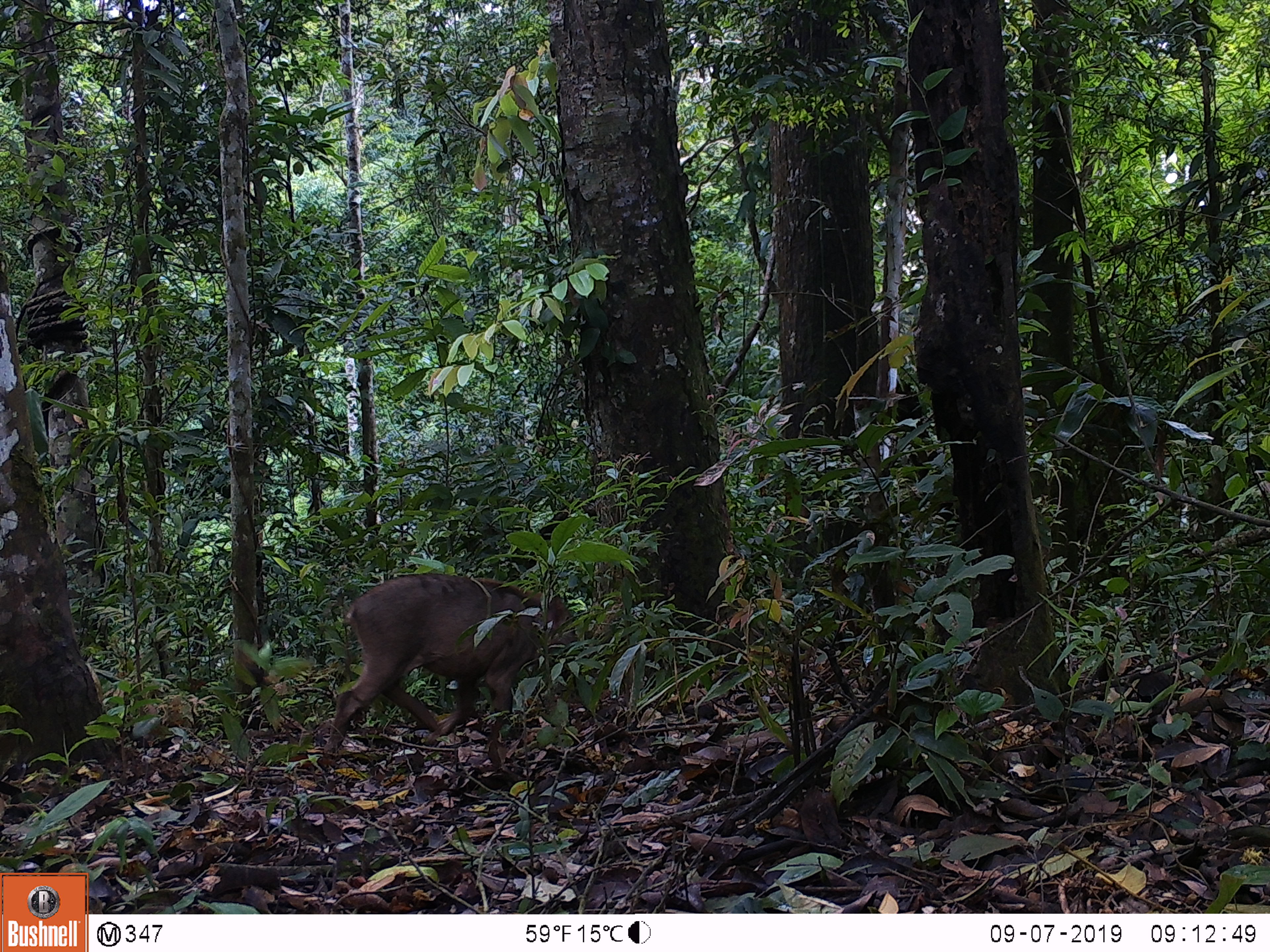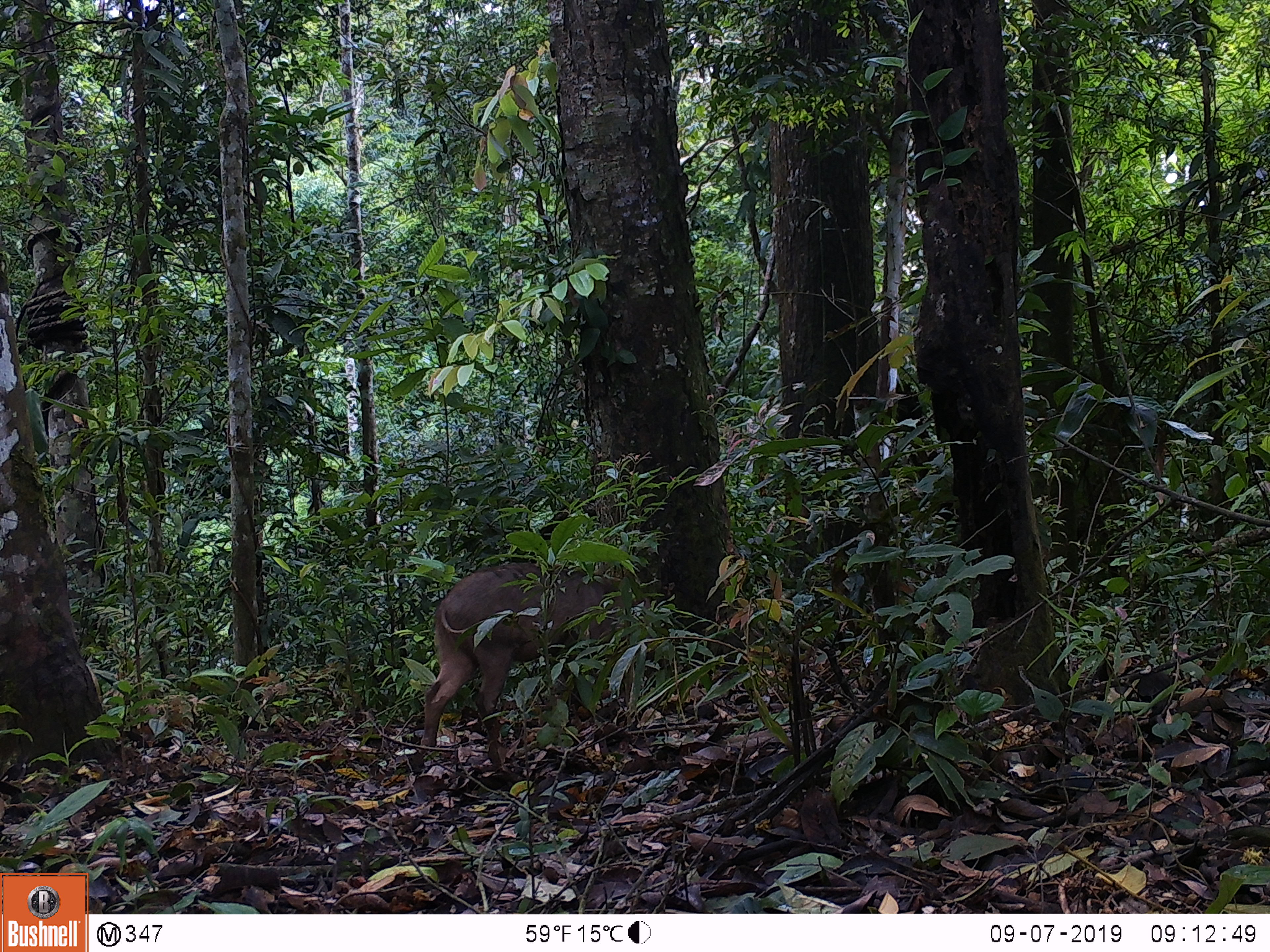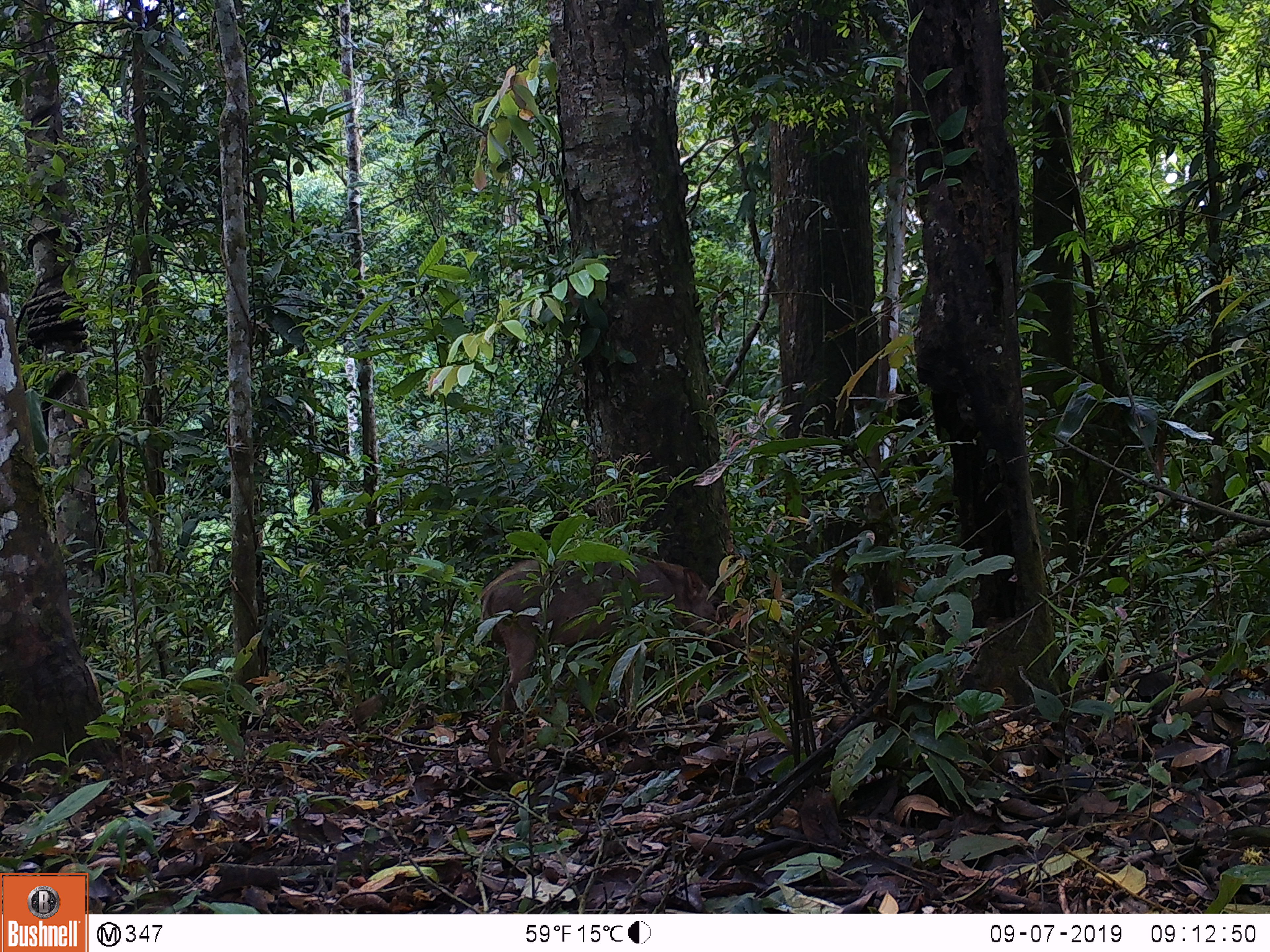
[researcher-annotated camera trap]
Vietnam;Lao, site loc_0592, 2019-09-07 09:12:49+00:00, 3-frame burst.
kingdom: Animalia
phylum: Chordata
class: Mammalia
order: Artiodactyla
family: Suidae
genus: Sus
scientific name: Sus scrofa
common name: eurasian wild pig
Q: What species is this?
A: Eurasian wild pig (Sus scrofa).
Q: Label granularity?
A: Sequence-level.